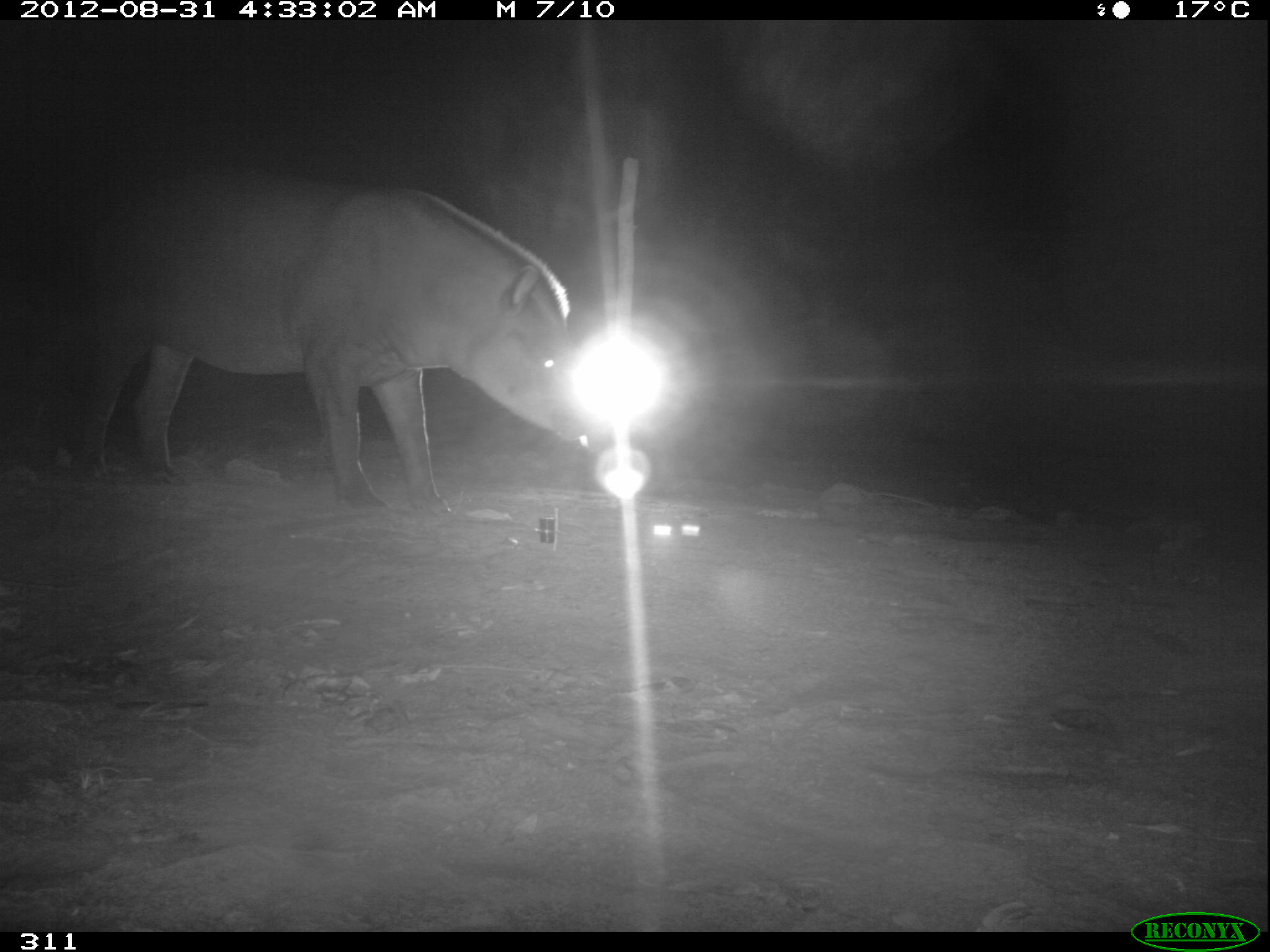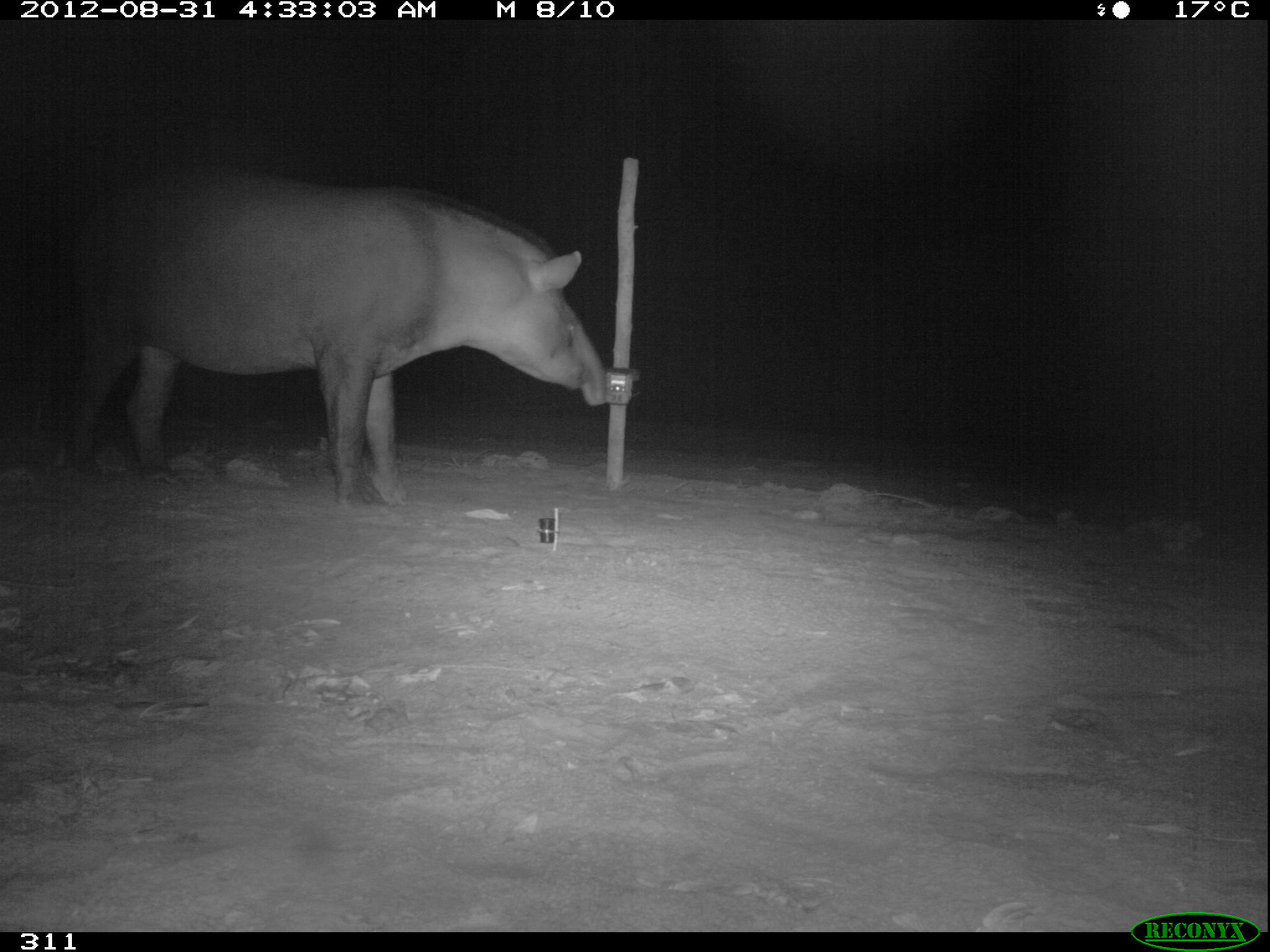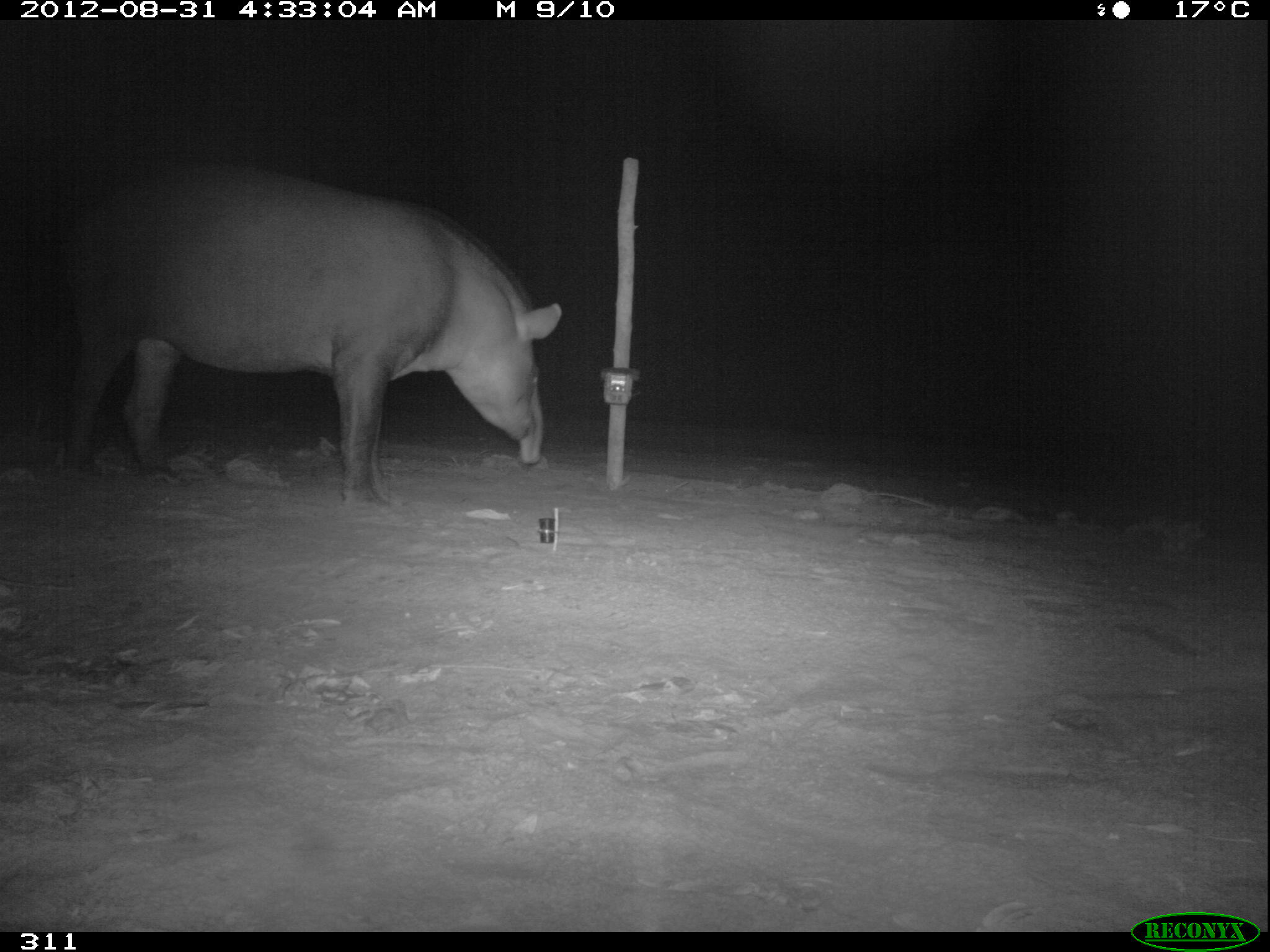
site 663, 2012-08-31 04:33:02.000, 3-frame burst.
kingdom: Animalia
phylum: Chordata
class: Mammalia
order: Perissodactyla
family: Tapiridae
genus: Tapirus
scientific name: Tapirus terrestris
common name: south american tapir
Tapirus terrestris (south american tapir).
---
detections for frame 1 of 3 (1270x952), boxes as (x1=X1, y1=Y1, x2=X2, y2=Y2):
tapirus terrestris: (x1=70, y1=168, x2=581, y2=519)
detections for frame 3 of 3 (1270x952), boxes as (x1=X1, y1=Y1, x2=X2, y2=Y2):
tapirus terrestris: (x1=50, y1=148, x2=560, y2=510)